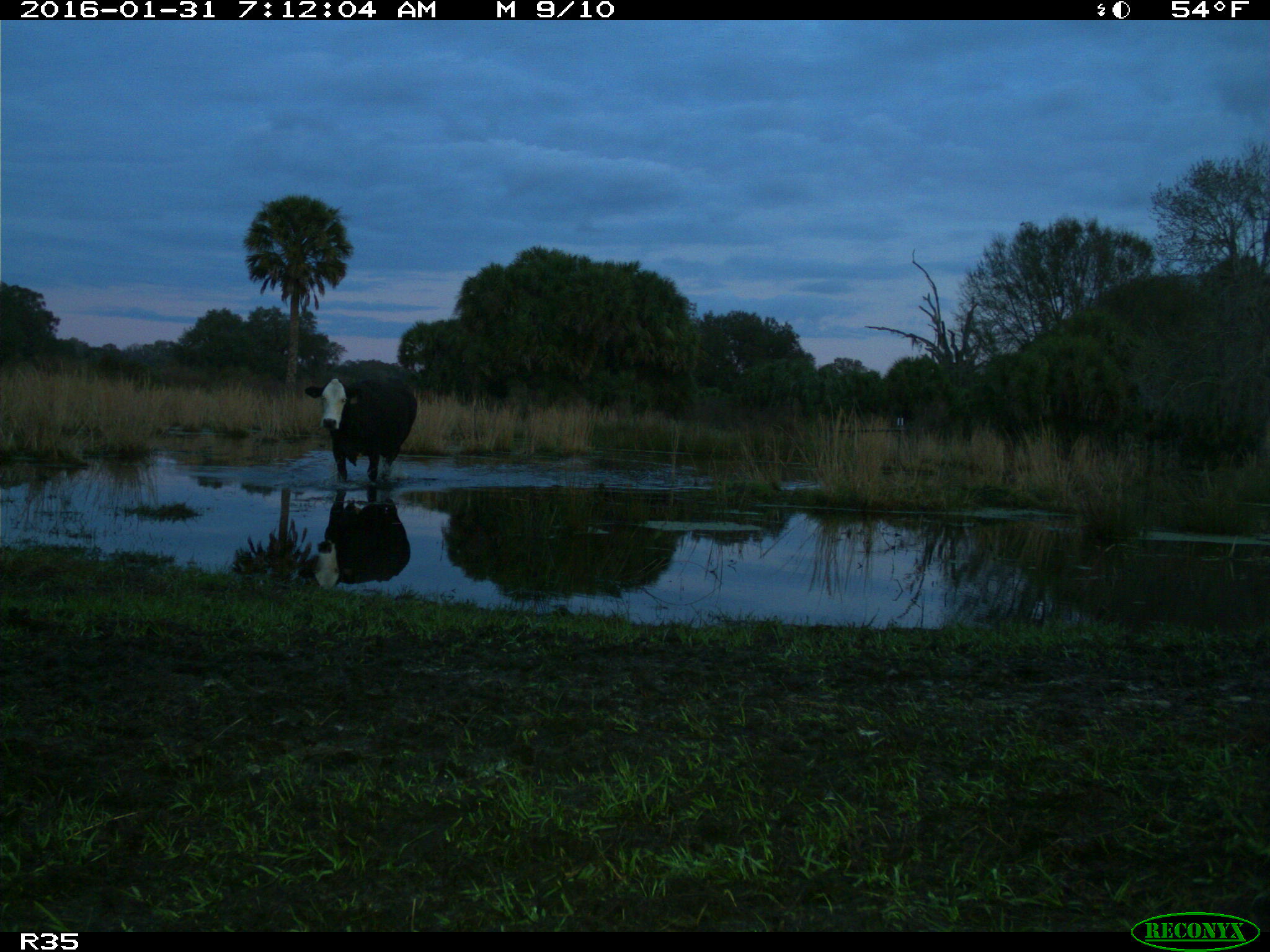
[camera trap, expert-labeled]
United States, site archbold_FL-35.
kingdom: Animalia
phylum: Chordata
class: Mammalia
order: Artiodactyla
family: Bovidae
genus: Bos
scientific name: Bos taurus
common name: domestic cow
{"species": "Bos taurus (domestic cow)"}